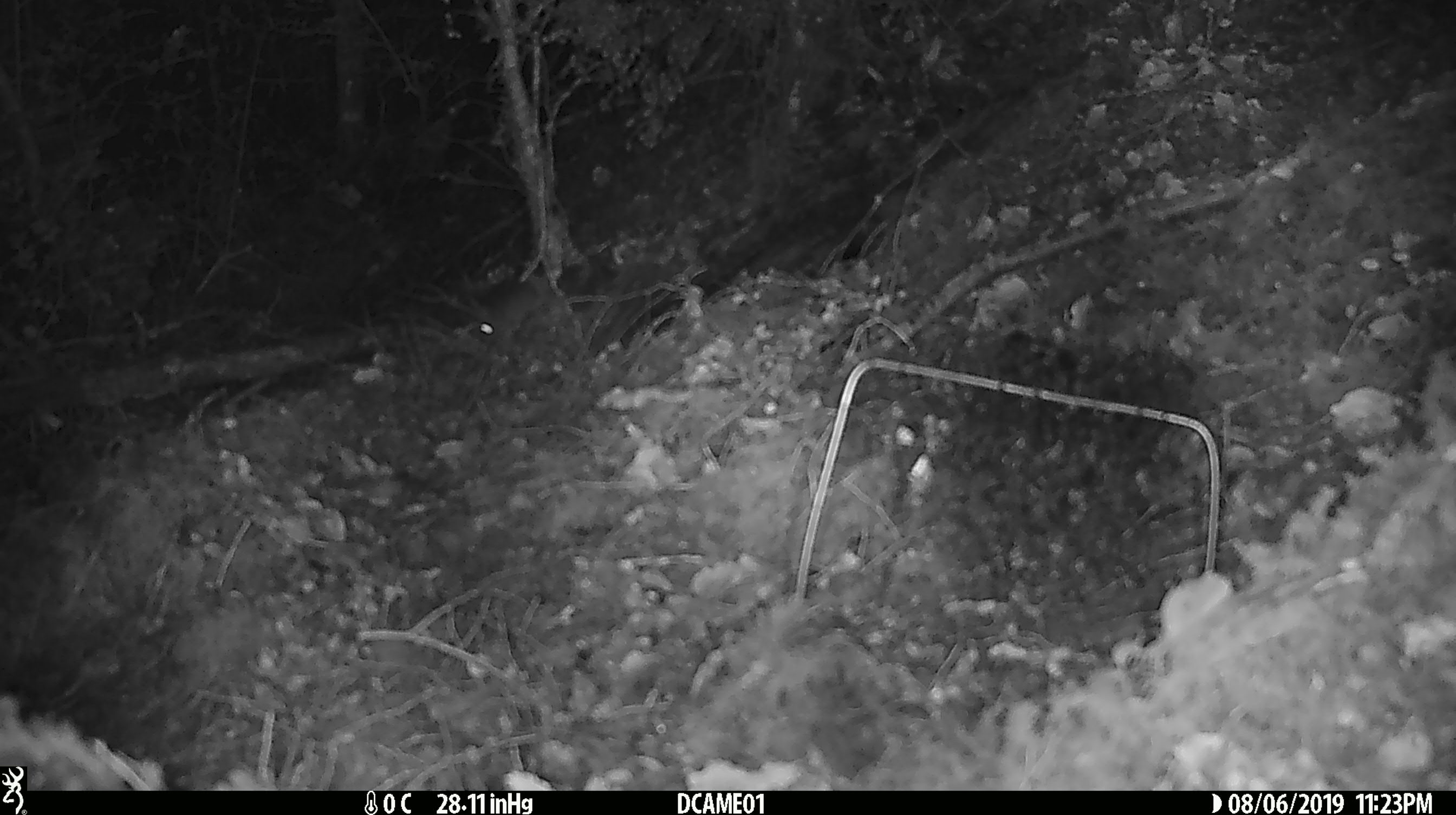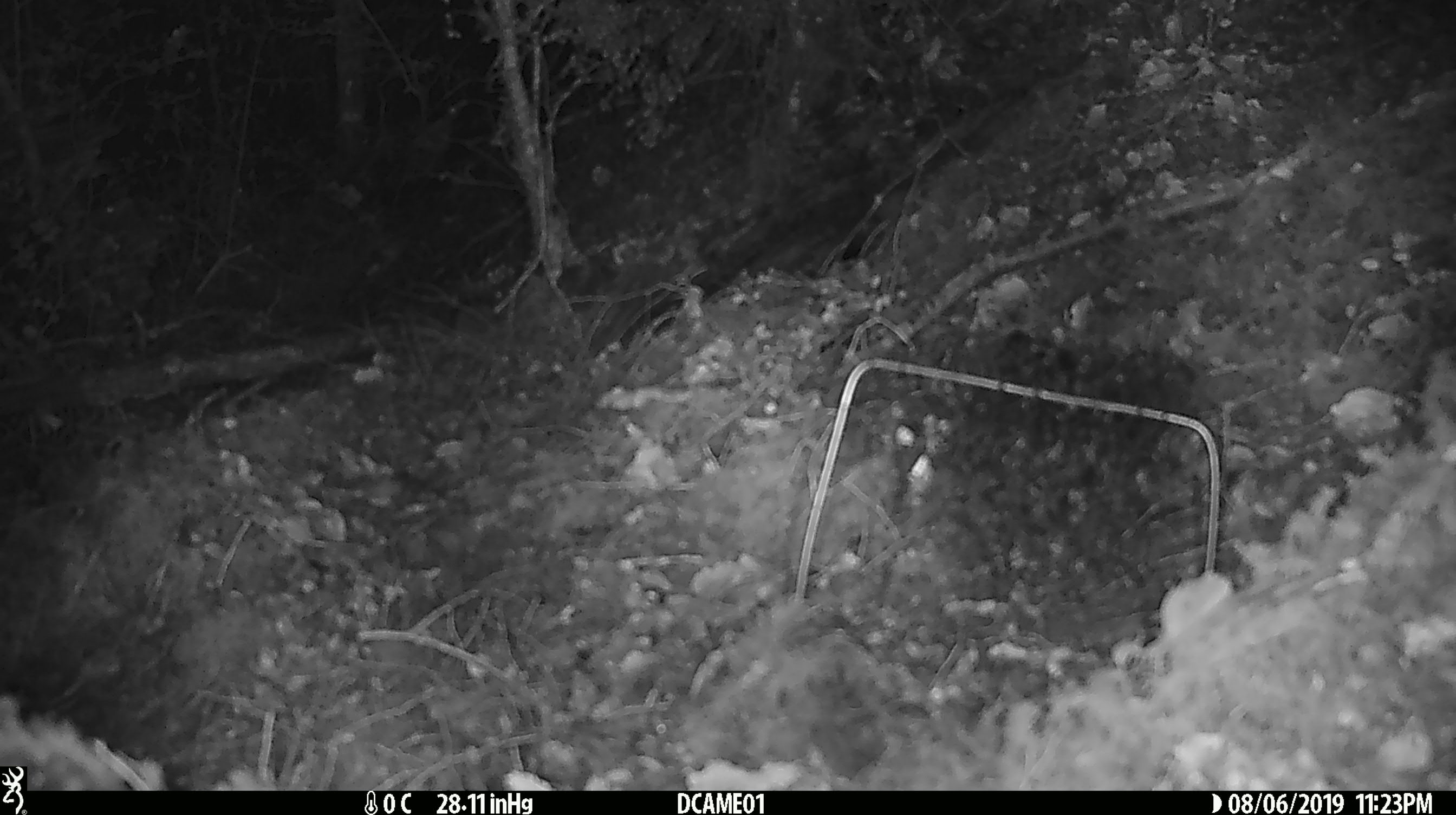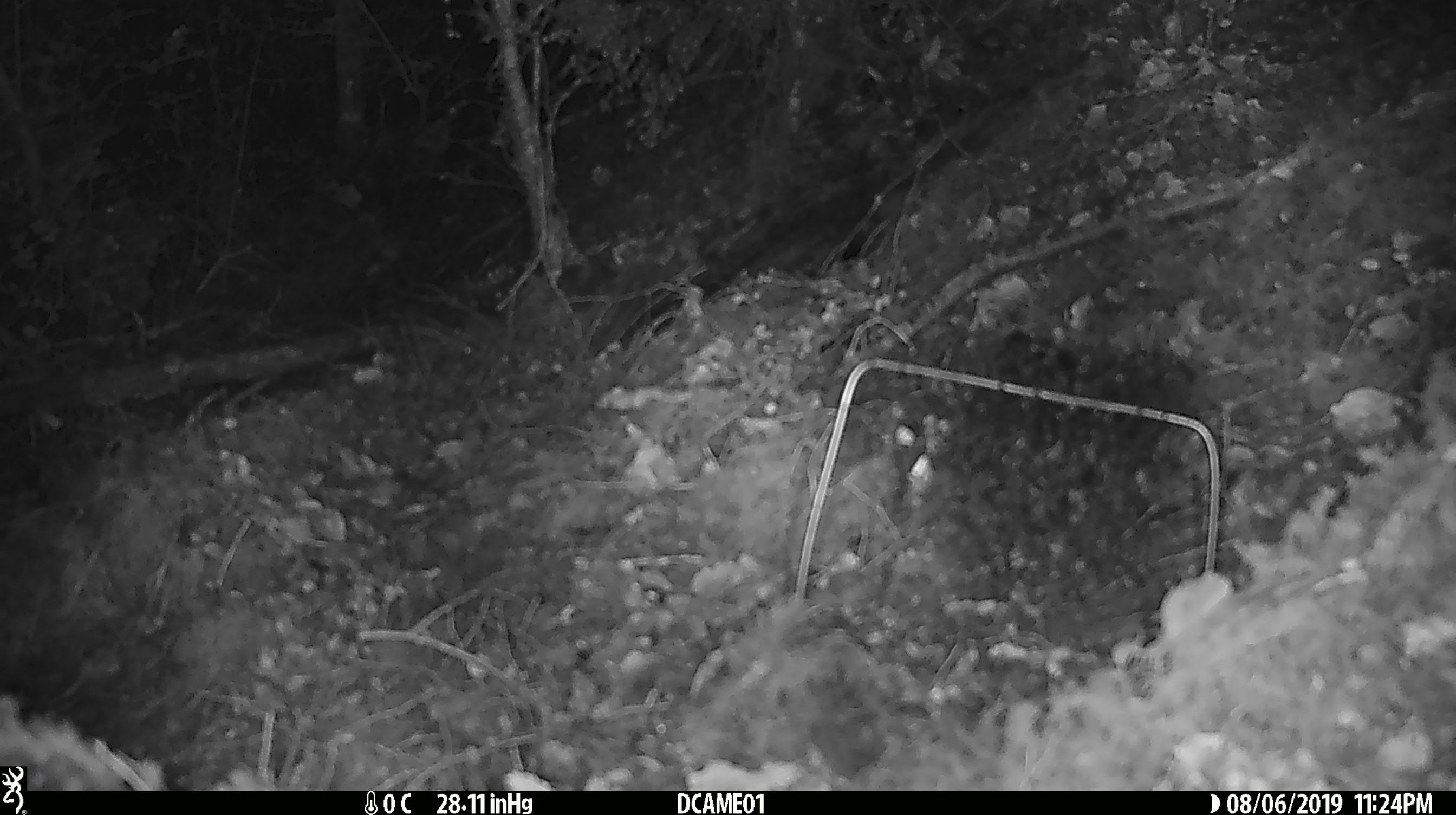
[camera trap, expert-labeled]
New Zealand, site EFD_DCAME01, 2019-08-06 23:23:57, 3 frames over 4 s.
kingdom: Animalia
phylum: Chordata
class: Mammalia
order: Rodentia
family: Muridae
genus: Mus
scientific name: Mus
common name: mouse